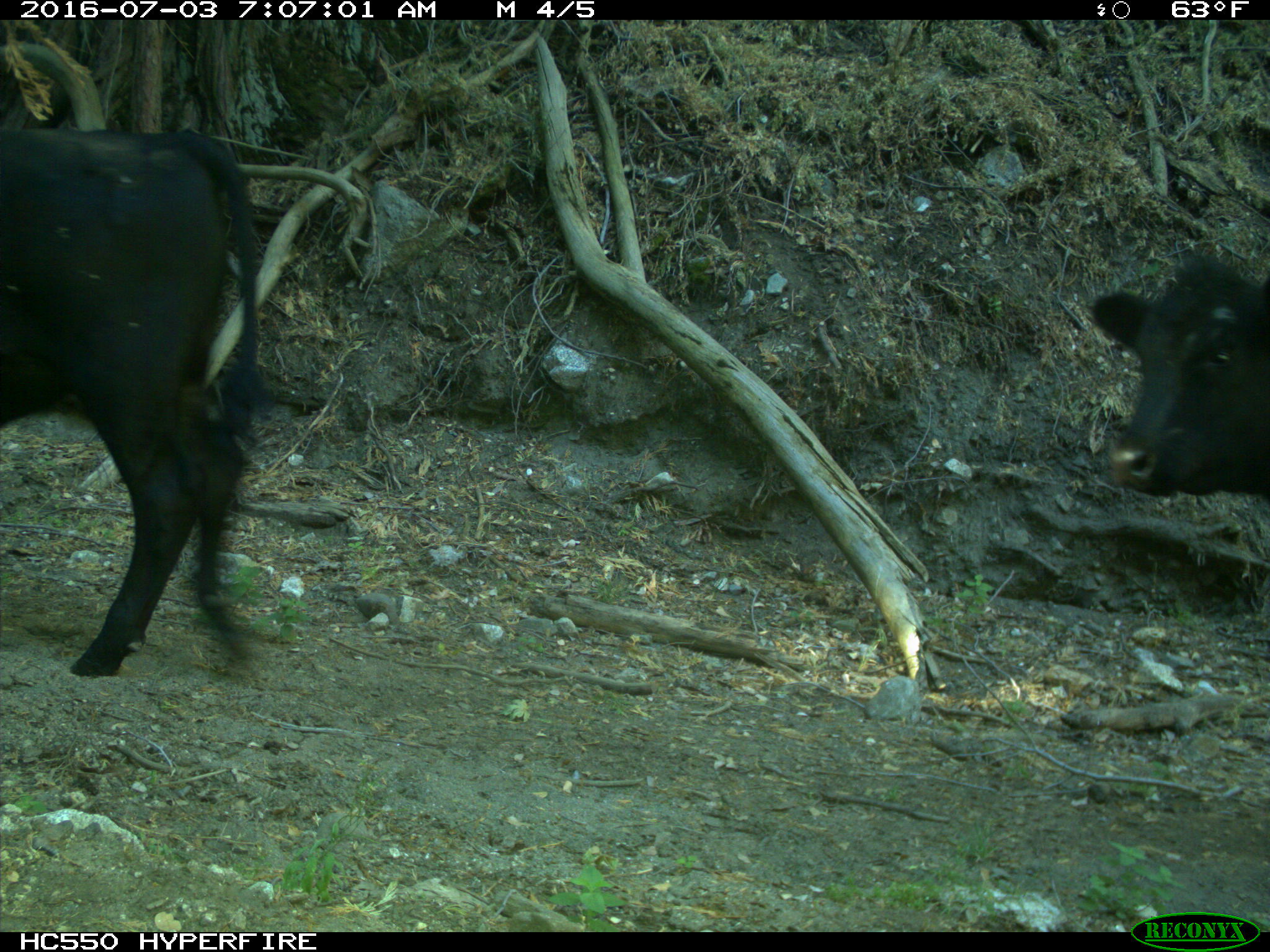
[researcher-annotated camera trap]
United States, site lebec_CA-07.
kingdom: Animalia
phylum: Chordata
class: Mammalia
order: Artiodactyla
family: Bovidae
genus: Bos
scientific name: Bos taurus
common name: domestic cow